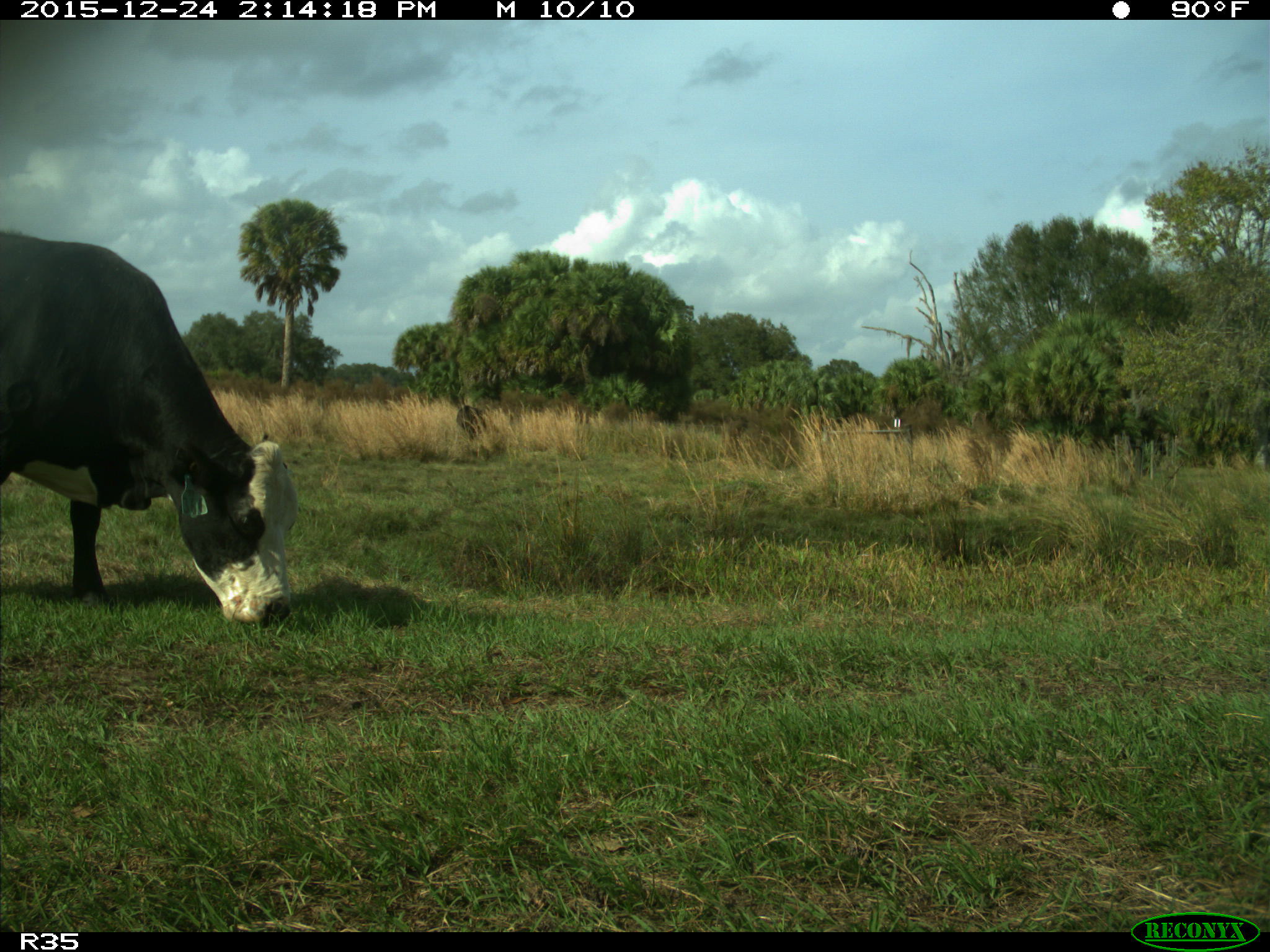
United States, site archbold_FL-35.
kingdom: Animalia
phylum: Chordata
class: Mammalia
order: Artiodactyla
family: Bovidae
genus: Bos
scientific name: Bos taurus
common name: domestic cow